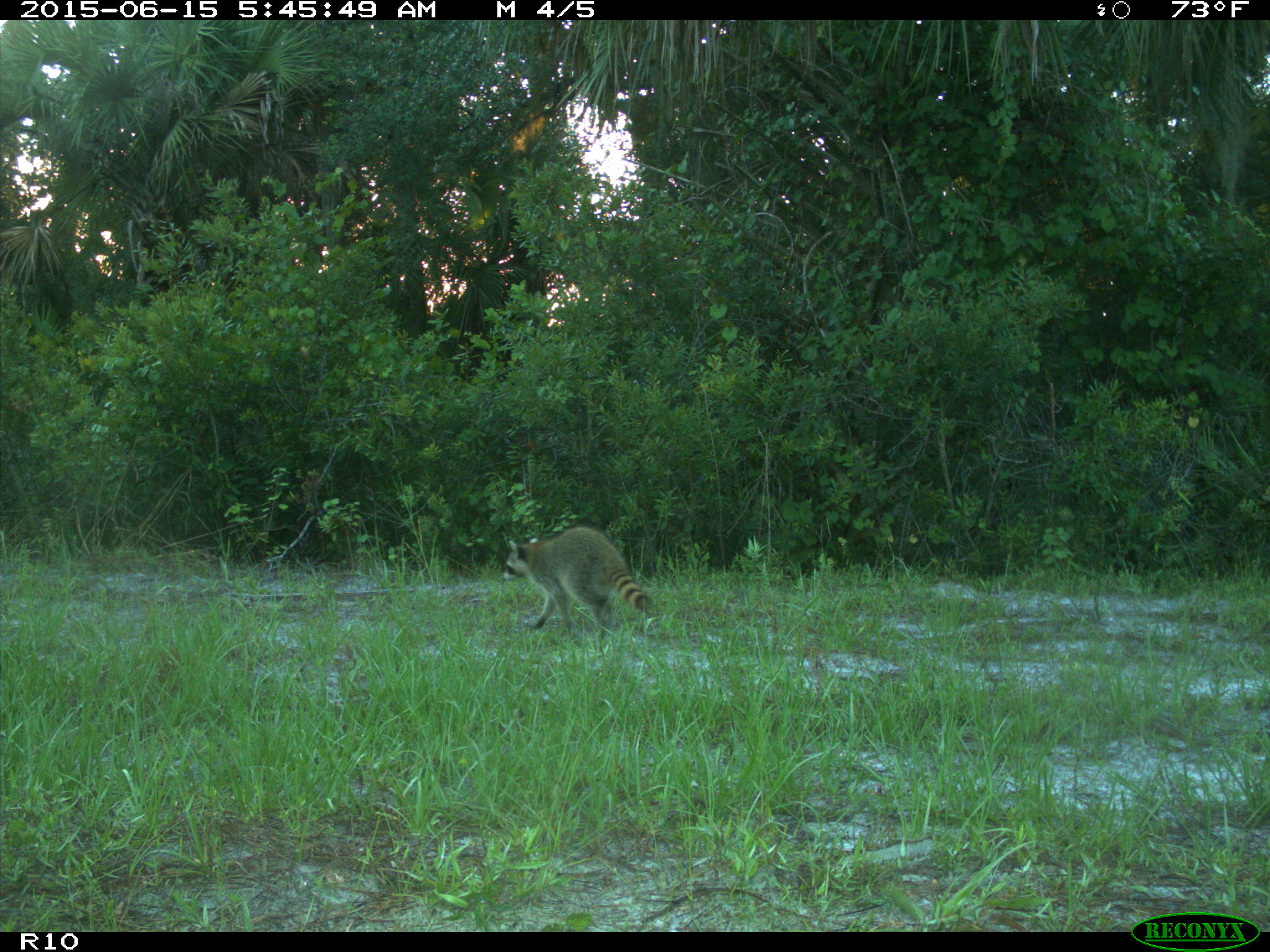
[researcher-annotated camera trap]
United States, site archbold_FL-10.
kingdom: Animalia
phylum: Chordata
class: Mammalia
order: Carnivora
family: Procyonidae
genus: Procyon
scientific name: Procyon lotor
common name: common raccoon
Procyon lotor (common raccoon).